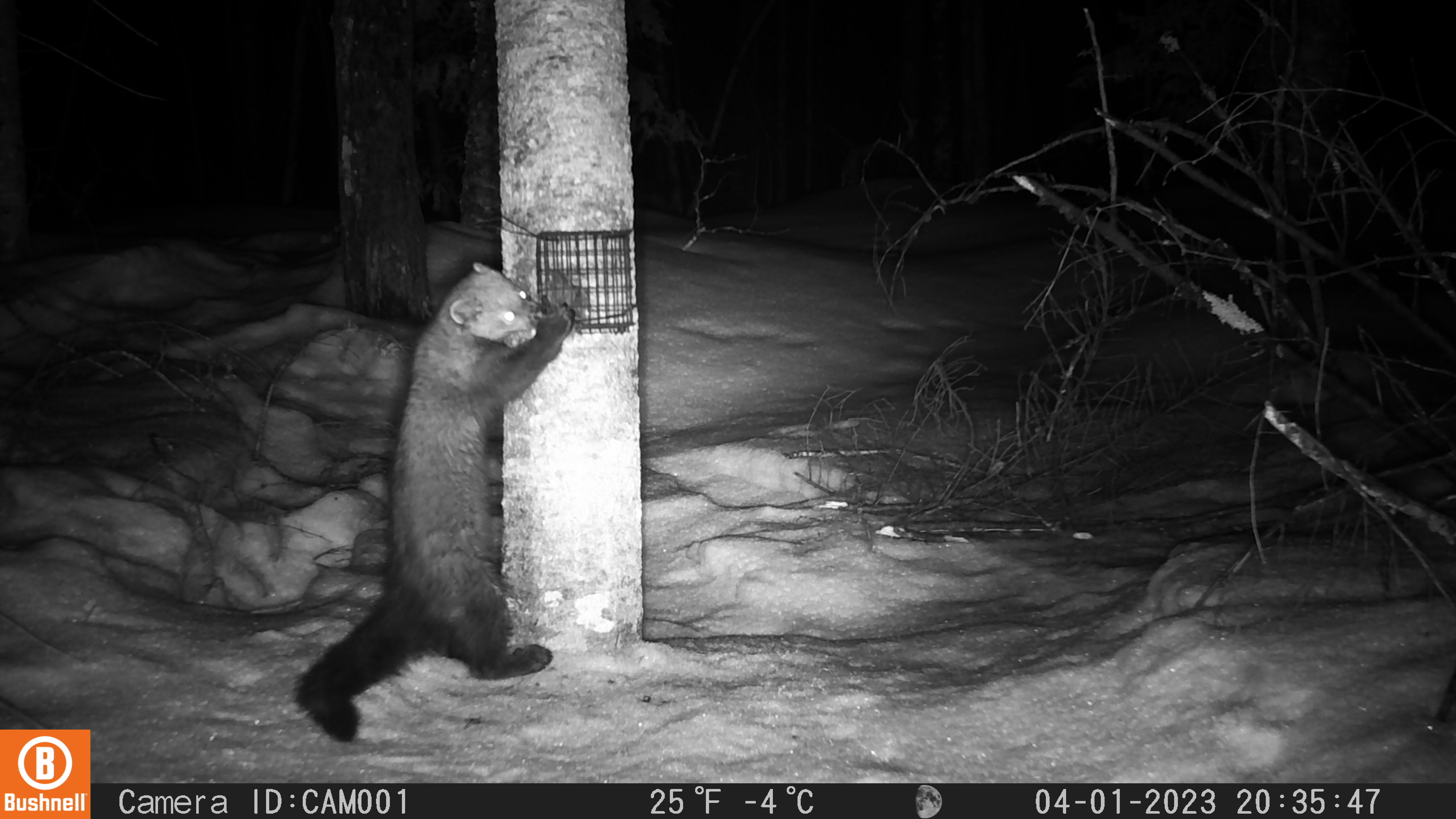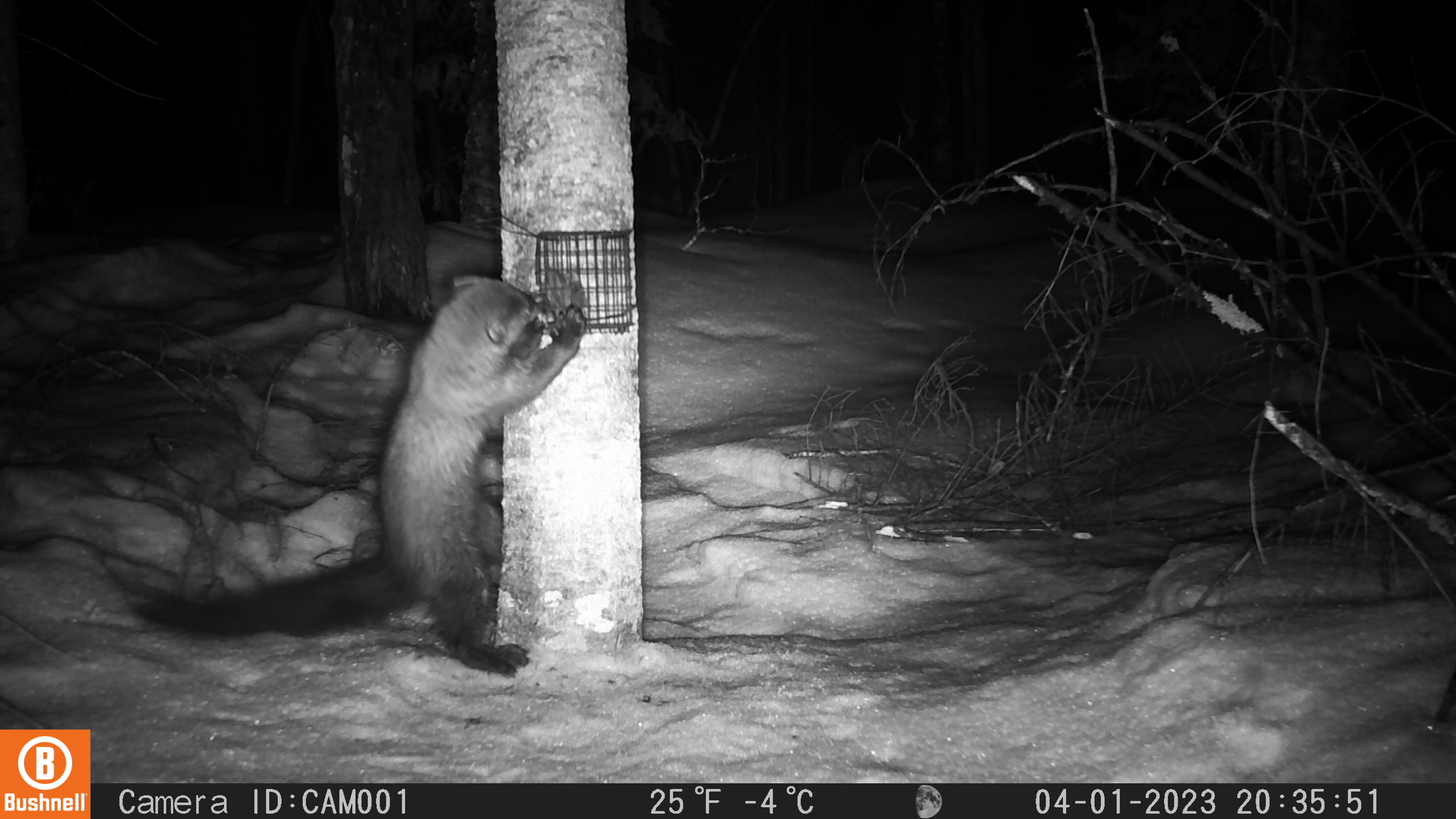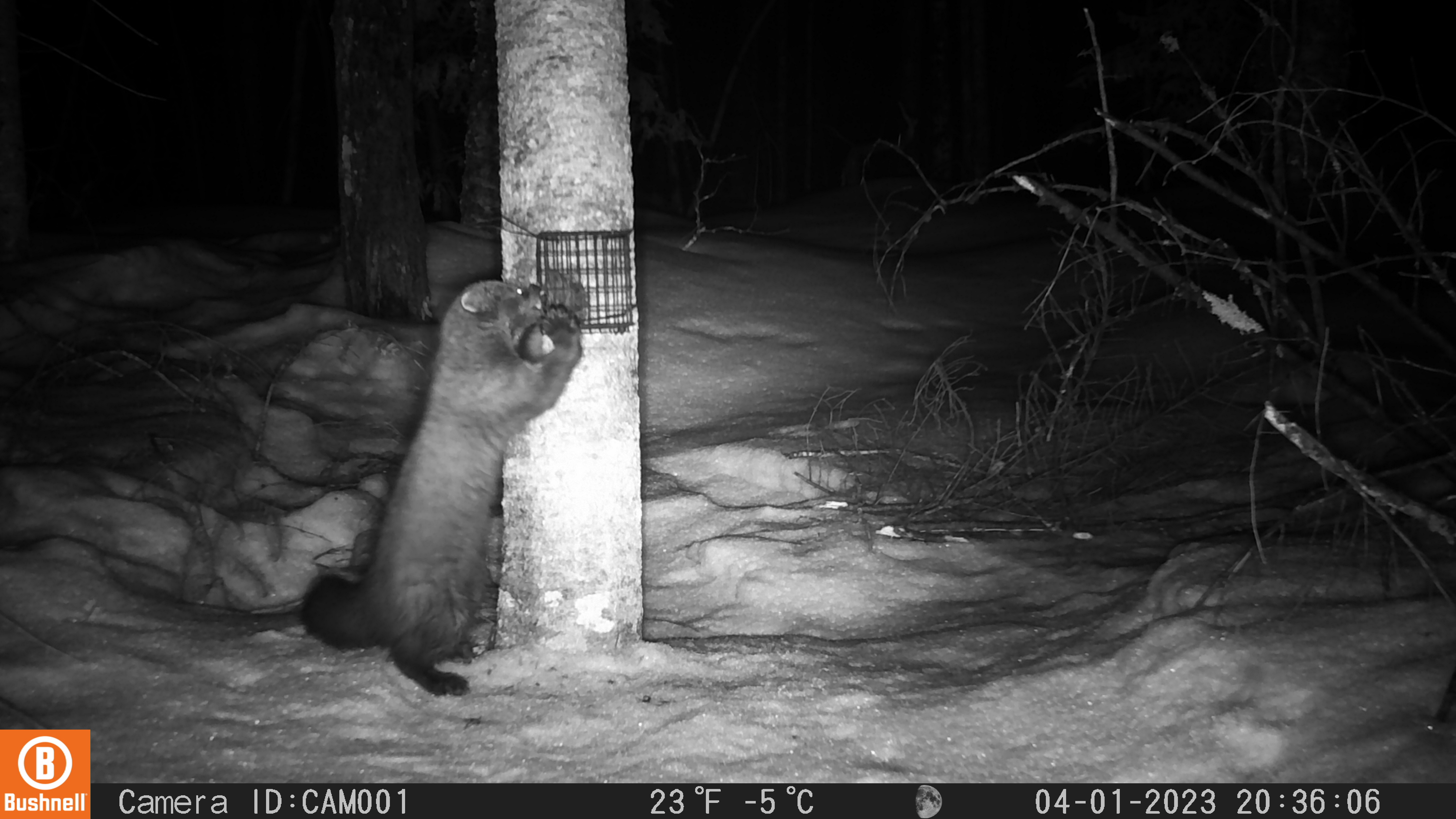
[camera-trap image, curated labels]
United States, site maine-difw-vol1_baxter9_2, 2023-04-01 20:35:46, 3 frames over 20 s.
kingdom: Animalia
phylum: Chordata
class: Mammalia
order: Carnivora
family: Mustelidae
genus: Pekania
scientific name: Pekania pennanti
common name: fisher